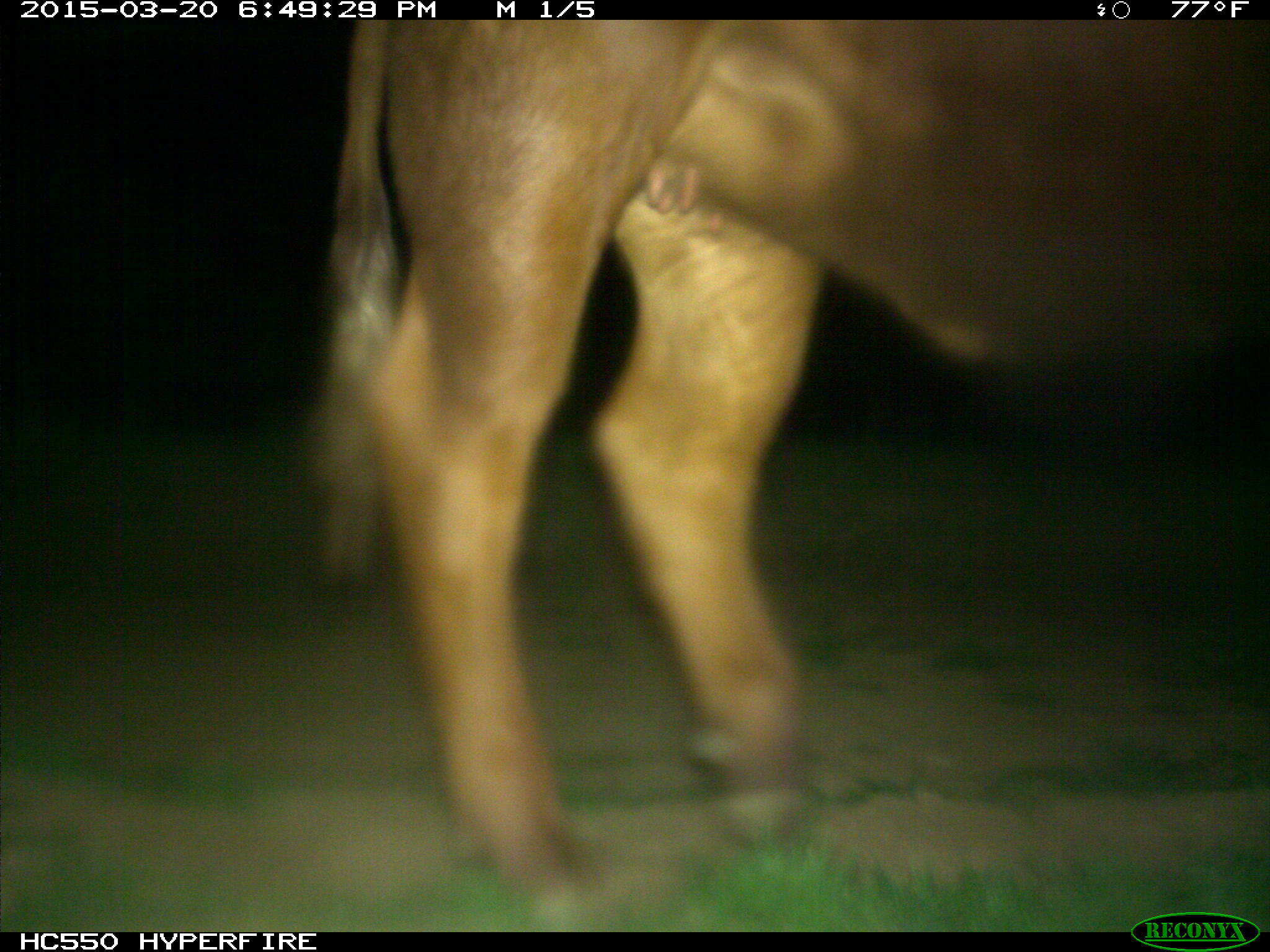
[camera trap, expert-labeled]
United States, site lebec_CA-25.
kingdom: Animalia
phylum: Chordata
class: Mammalia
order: Artiodactyla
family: Bovidae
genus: Bos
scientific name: Bos taurus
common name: domestic cow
Bos taurus (domestic cow).